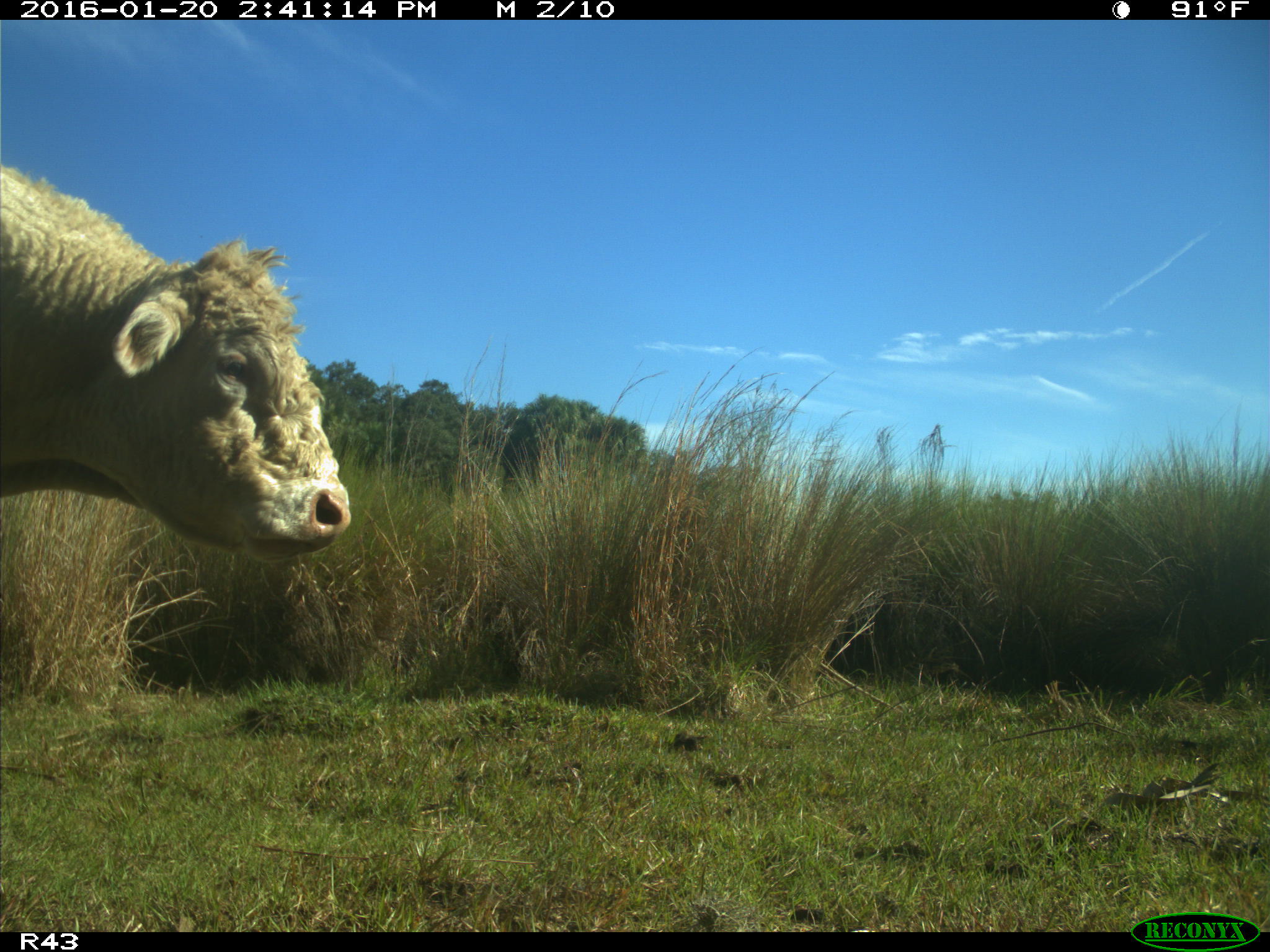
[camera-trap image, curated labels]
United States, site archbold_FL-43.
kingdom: Animalia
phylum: Chordata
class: Mammalia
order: Artiodactyla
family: Bovidae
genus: Bos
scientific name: Bos taurus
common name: domestic cow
Bos taurus (domestic cow).